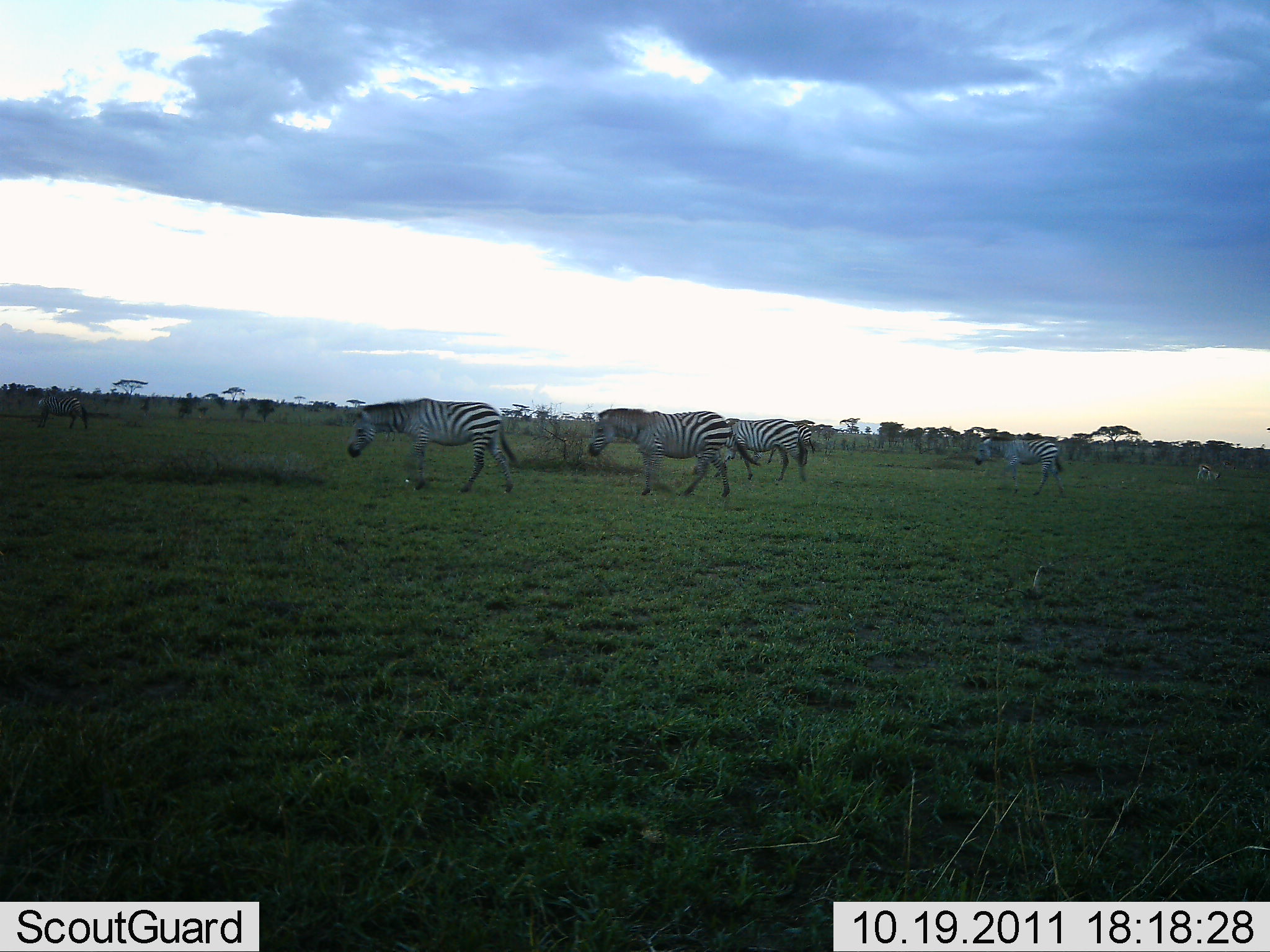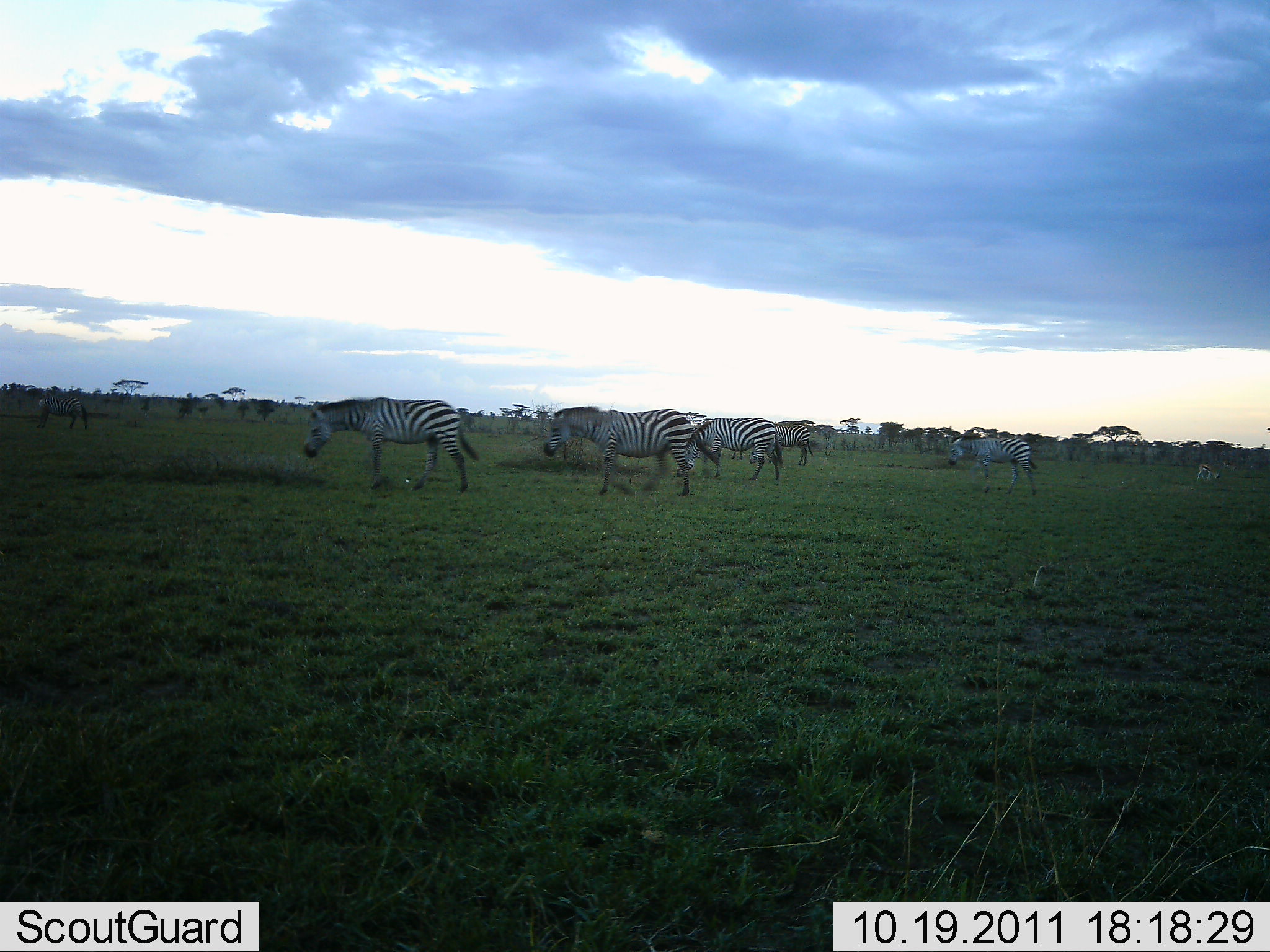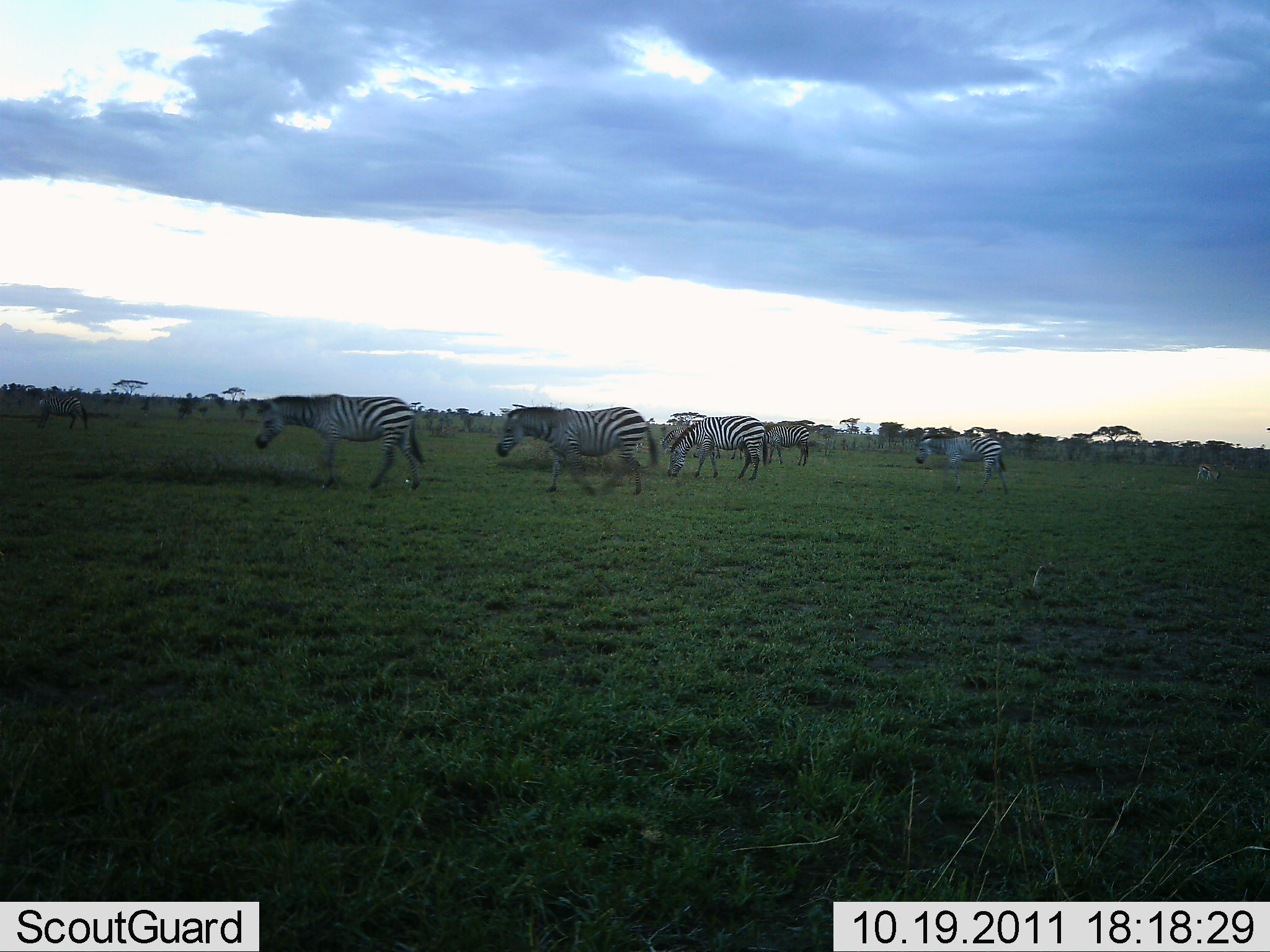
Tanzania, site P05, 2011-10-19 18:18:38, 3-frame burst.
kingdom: Animalia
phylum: Chordata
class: Mammalia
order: Perissodactyla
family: Equidae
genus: Equus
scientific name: Equus quagga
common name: plains zebra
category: zebra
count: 5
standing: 15%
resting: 0%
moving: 100%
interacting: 0%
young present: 0%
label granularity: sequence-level